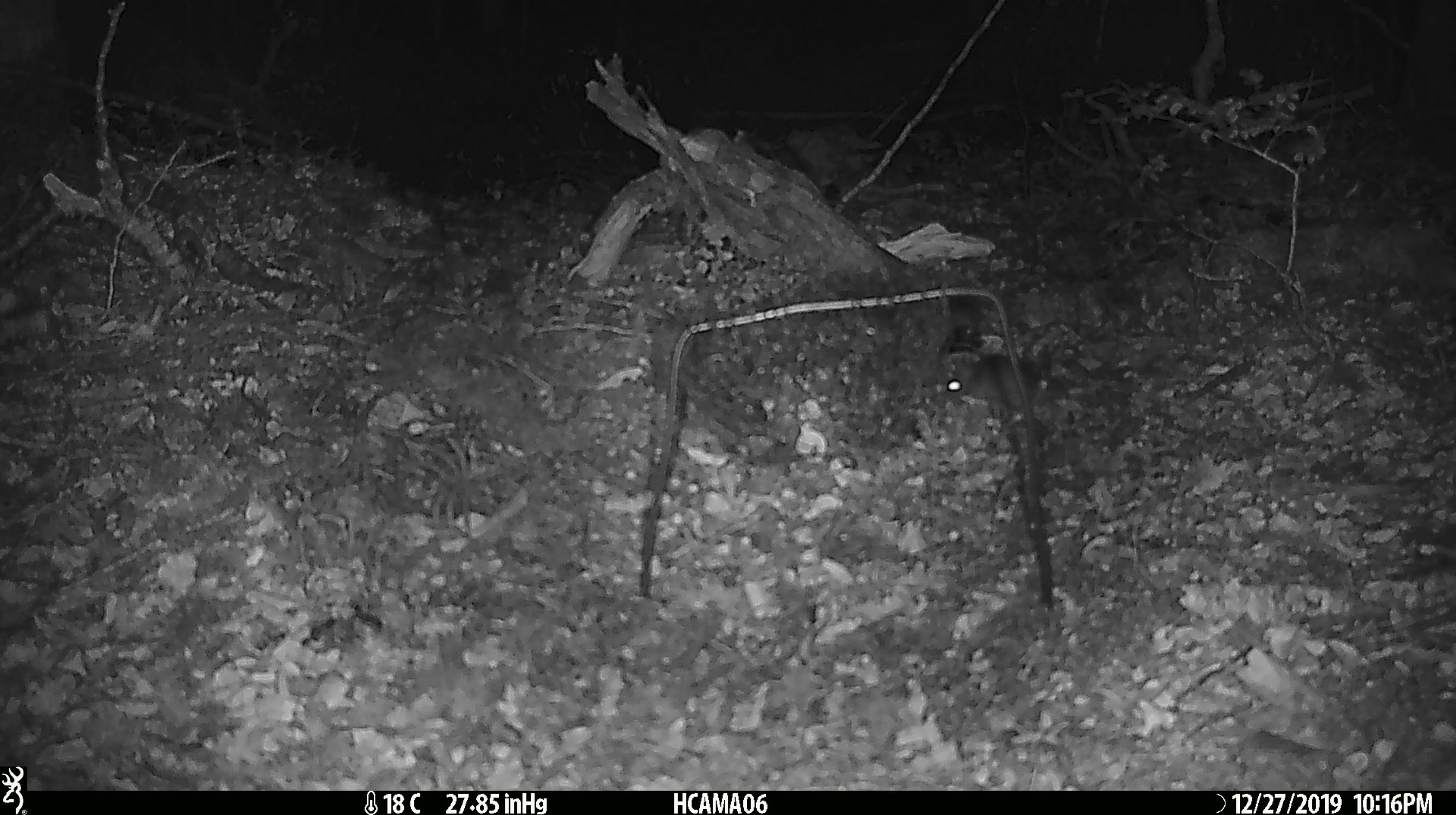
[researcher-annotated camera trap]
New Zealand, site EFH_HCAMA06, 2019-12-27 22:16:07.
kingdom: Animalia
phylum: Chordata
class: Mammalia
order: Rodentia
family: Muridae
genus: Mus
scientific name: Mus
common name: mouse